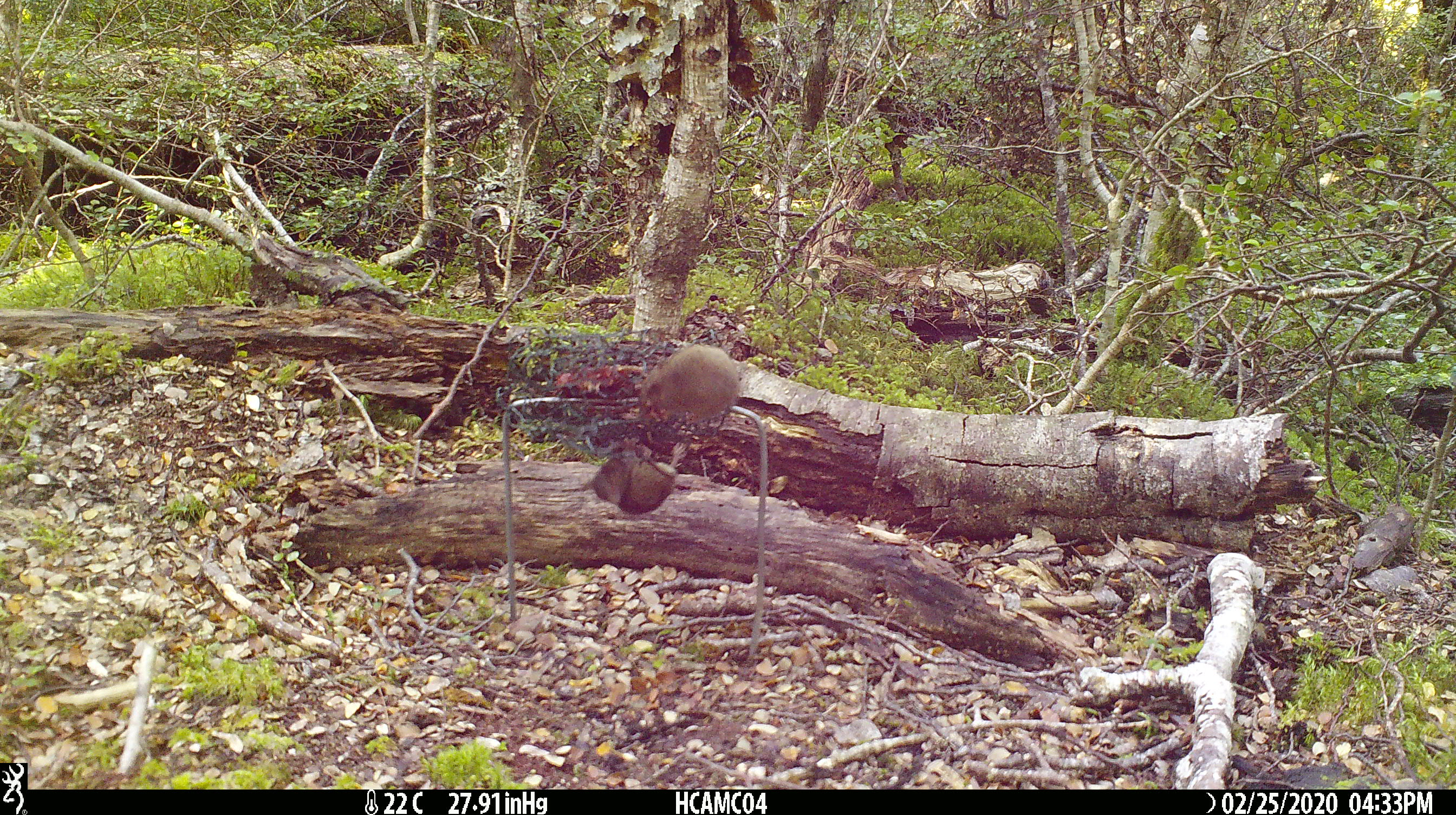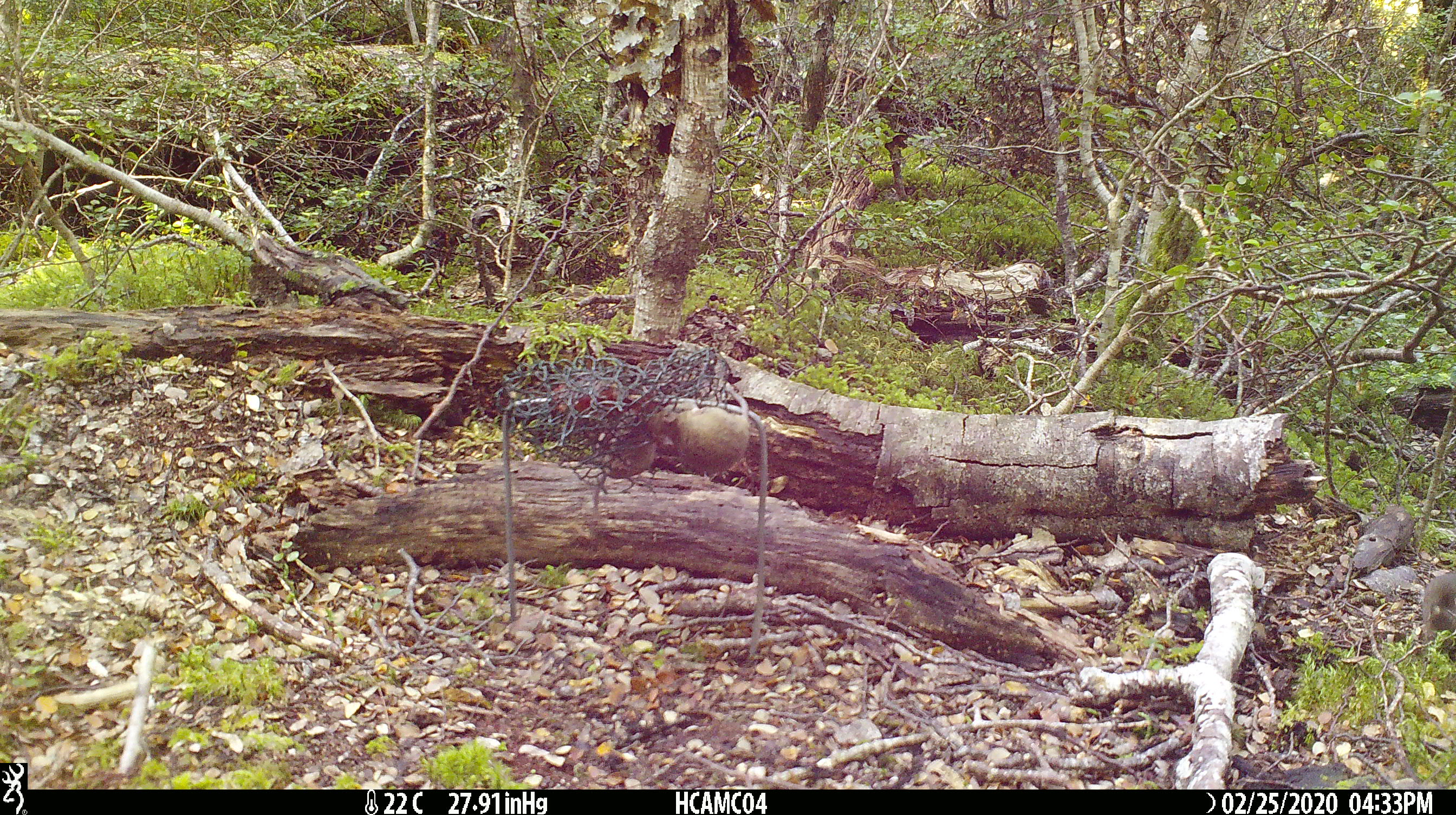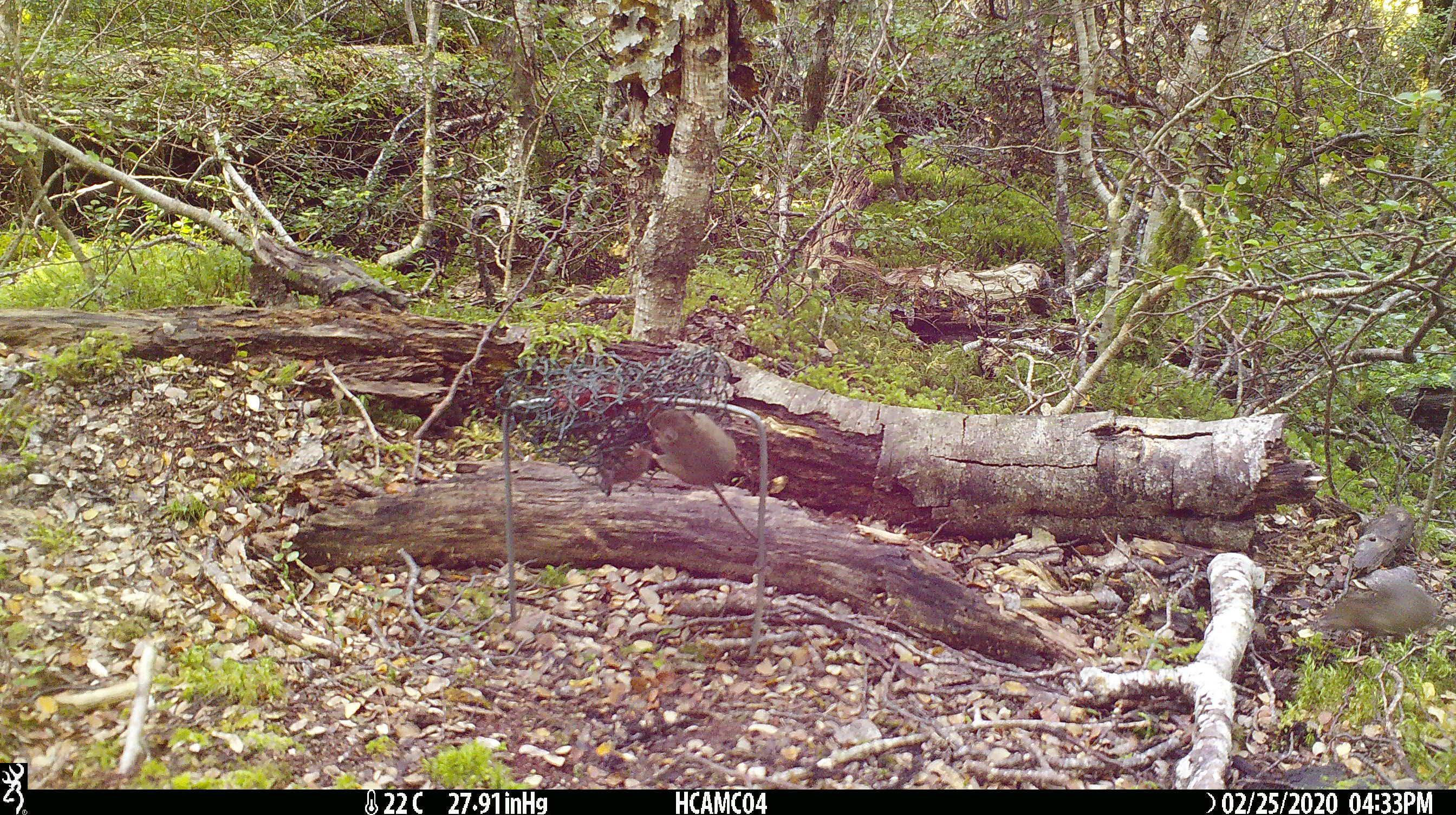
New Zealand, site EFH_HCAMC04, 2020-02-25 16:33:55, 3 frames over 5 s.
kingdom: Animalia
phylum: Chordata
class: Mammalia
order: Rodentia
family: Muridae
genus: Mus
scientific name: Mus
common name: mouse